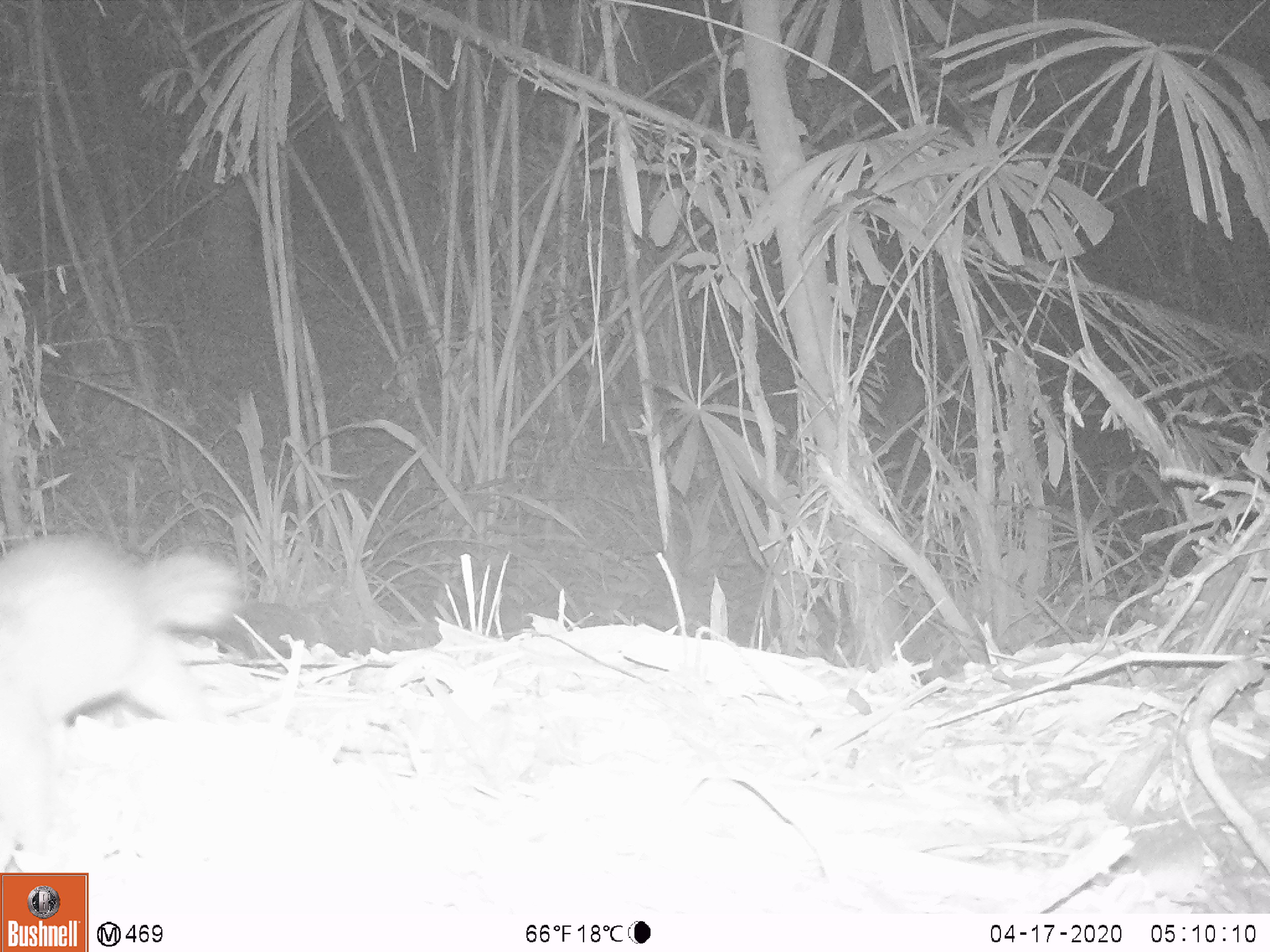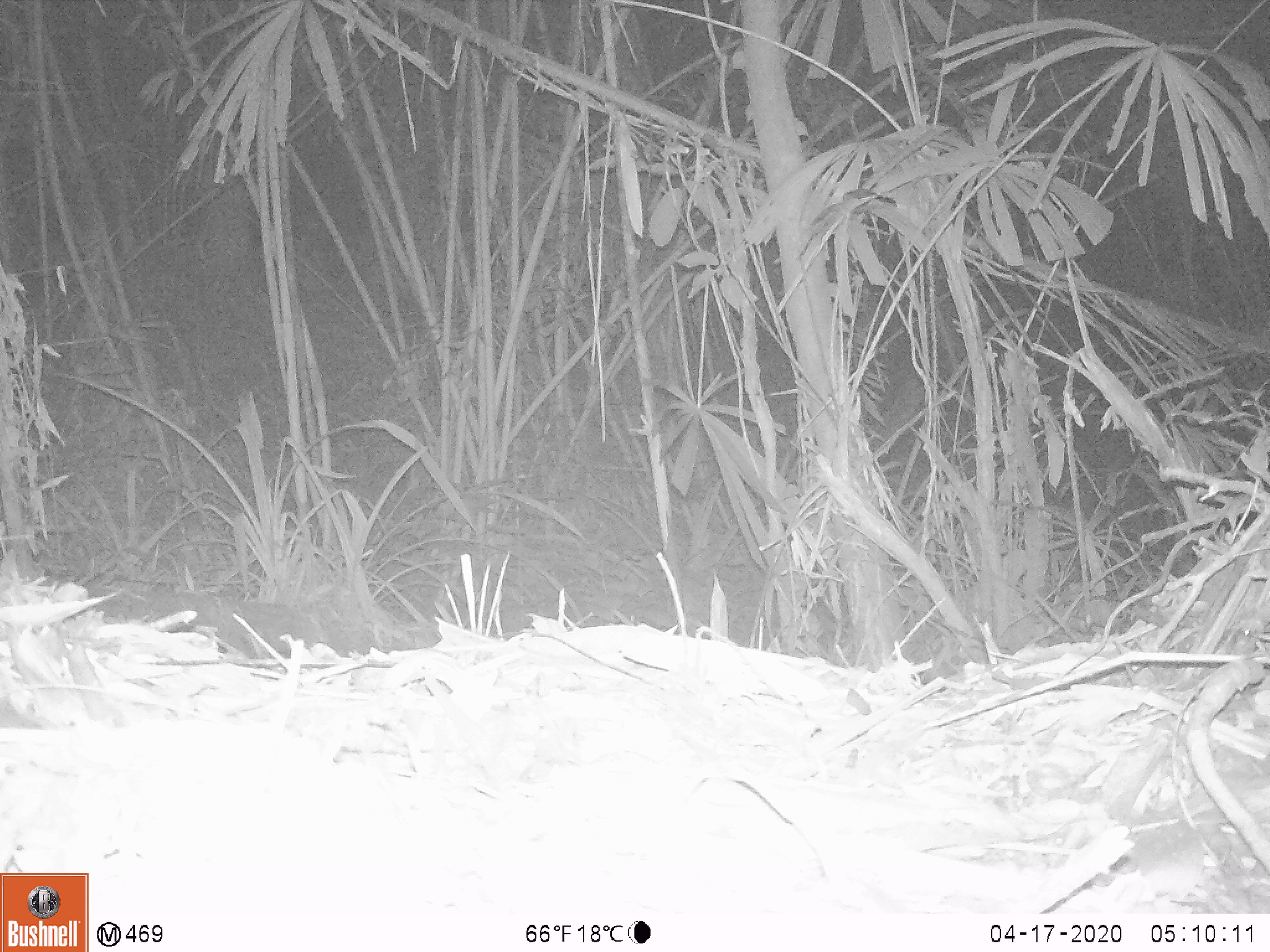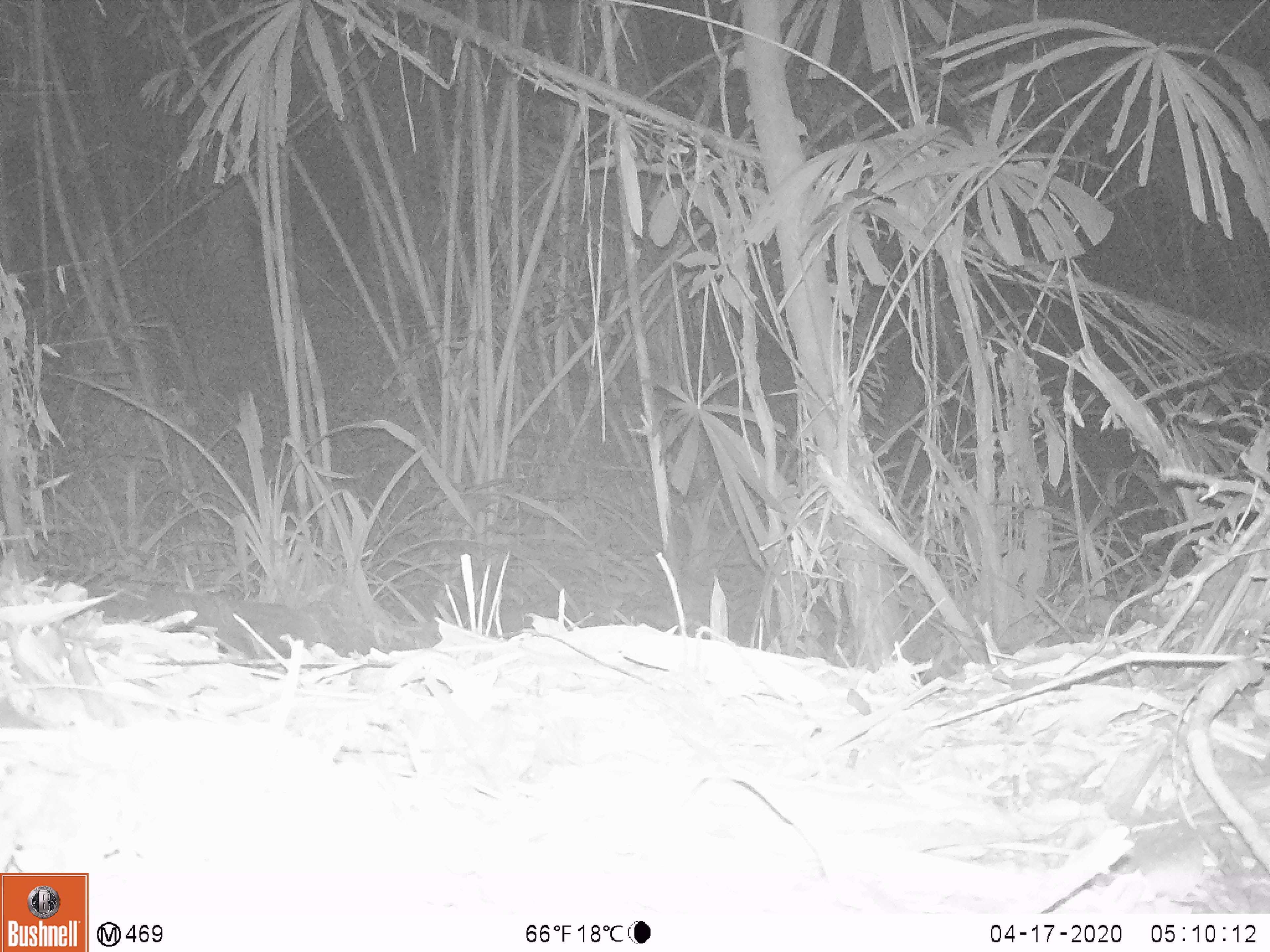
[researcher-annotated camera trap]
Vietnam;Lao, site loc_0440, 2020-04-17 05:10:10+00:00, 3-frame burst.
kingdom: Animalia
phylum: Chordata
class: Mammalia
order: Carnivora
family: Mustelidae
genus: Melogale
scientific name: Melogale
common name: ferret badger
Ferret badger (Melogale). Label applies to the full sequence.